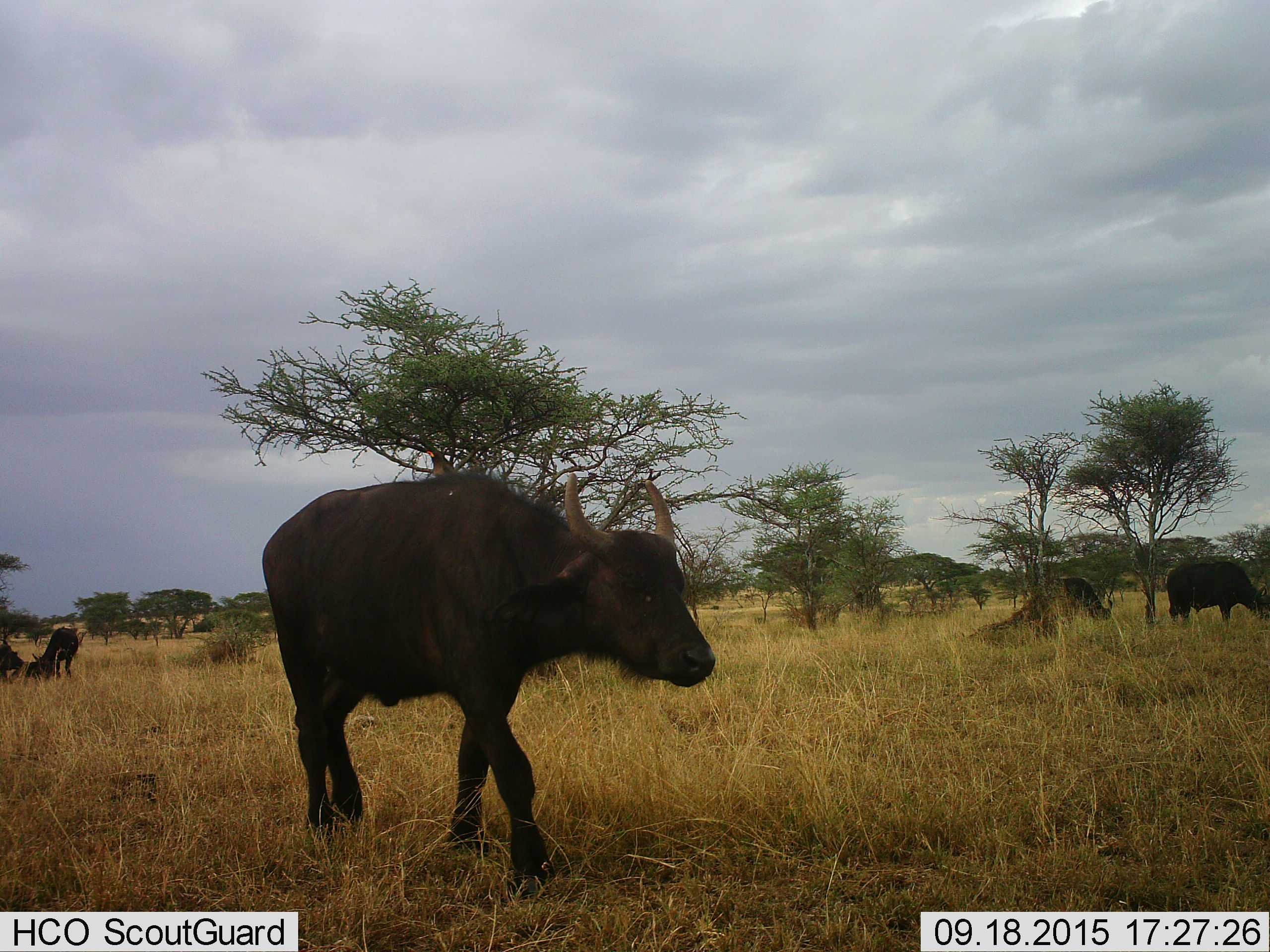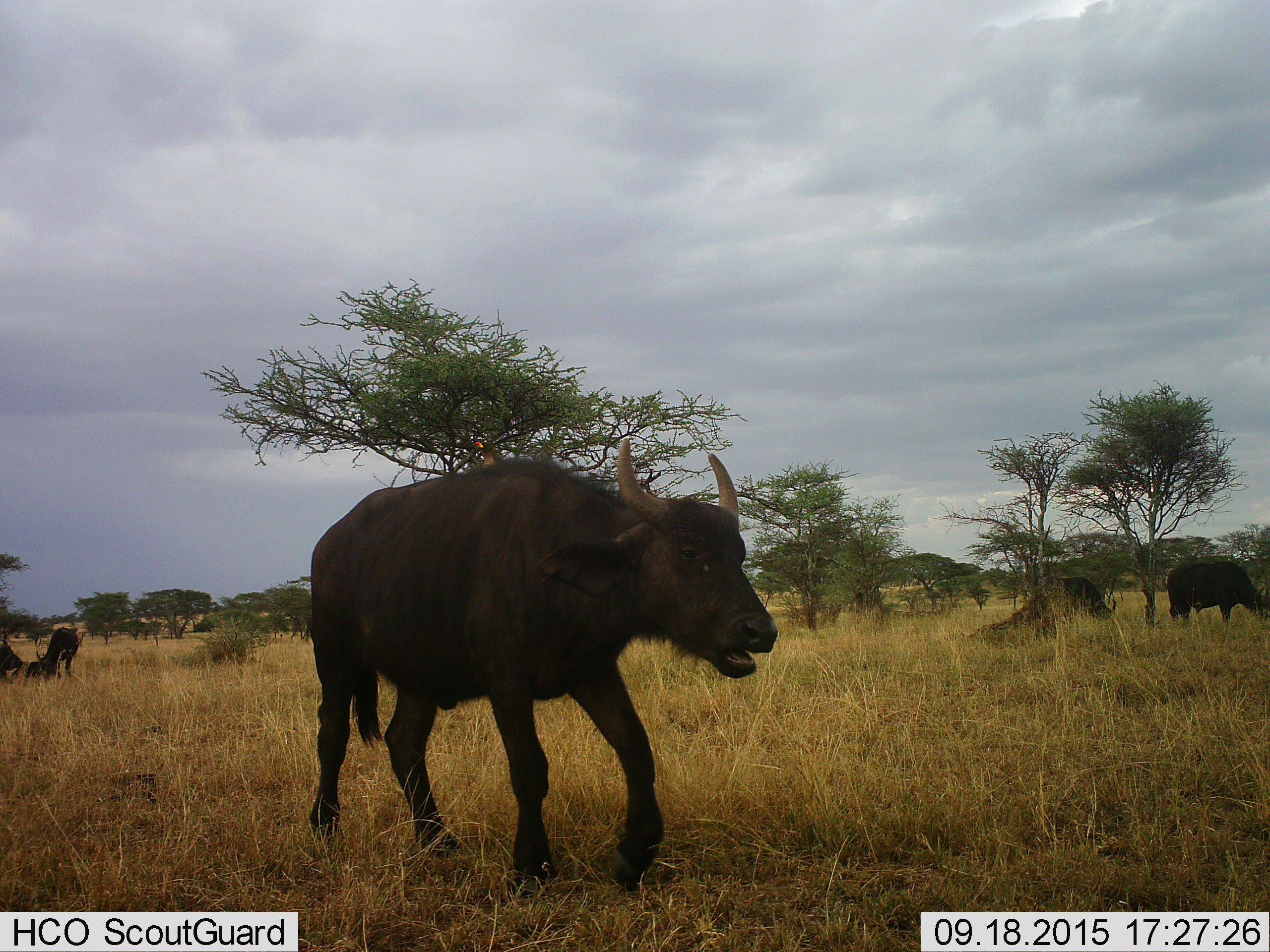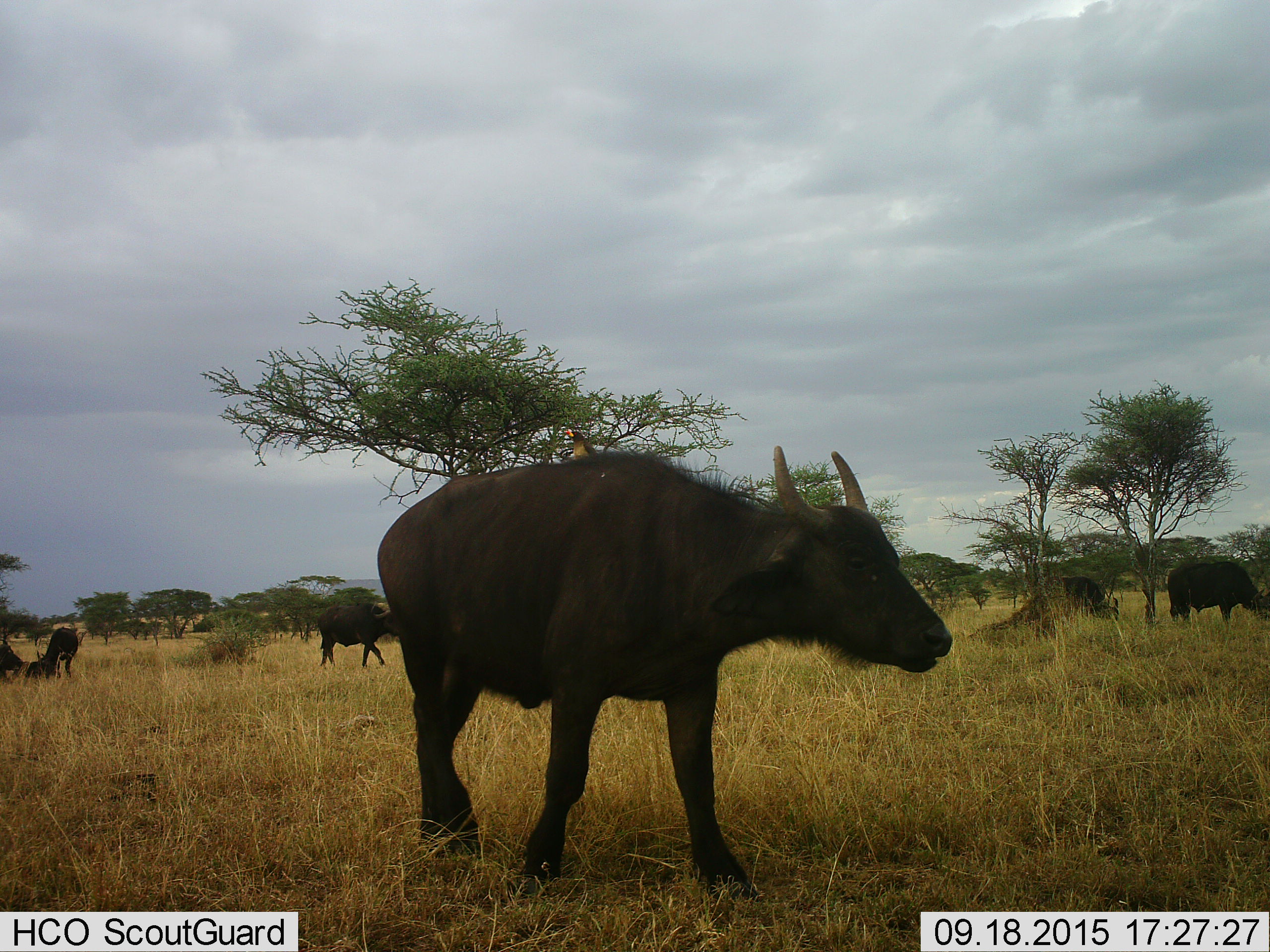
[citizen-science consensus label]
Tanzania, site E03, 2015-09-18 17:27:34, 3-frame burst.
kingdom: Animalia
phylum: Chordata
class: Mammalia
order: Artiodactyla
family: Bovidae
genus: Syncerus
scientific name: Syncerus caffer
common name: cape buffalo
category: buffalo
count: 6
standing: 47%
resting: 47%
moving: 100%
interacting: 7%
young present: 33%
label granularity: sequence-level